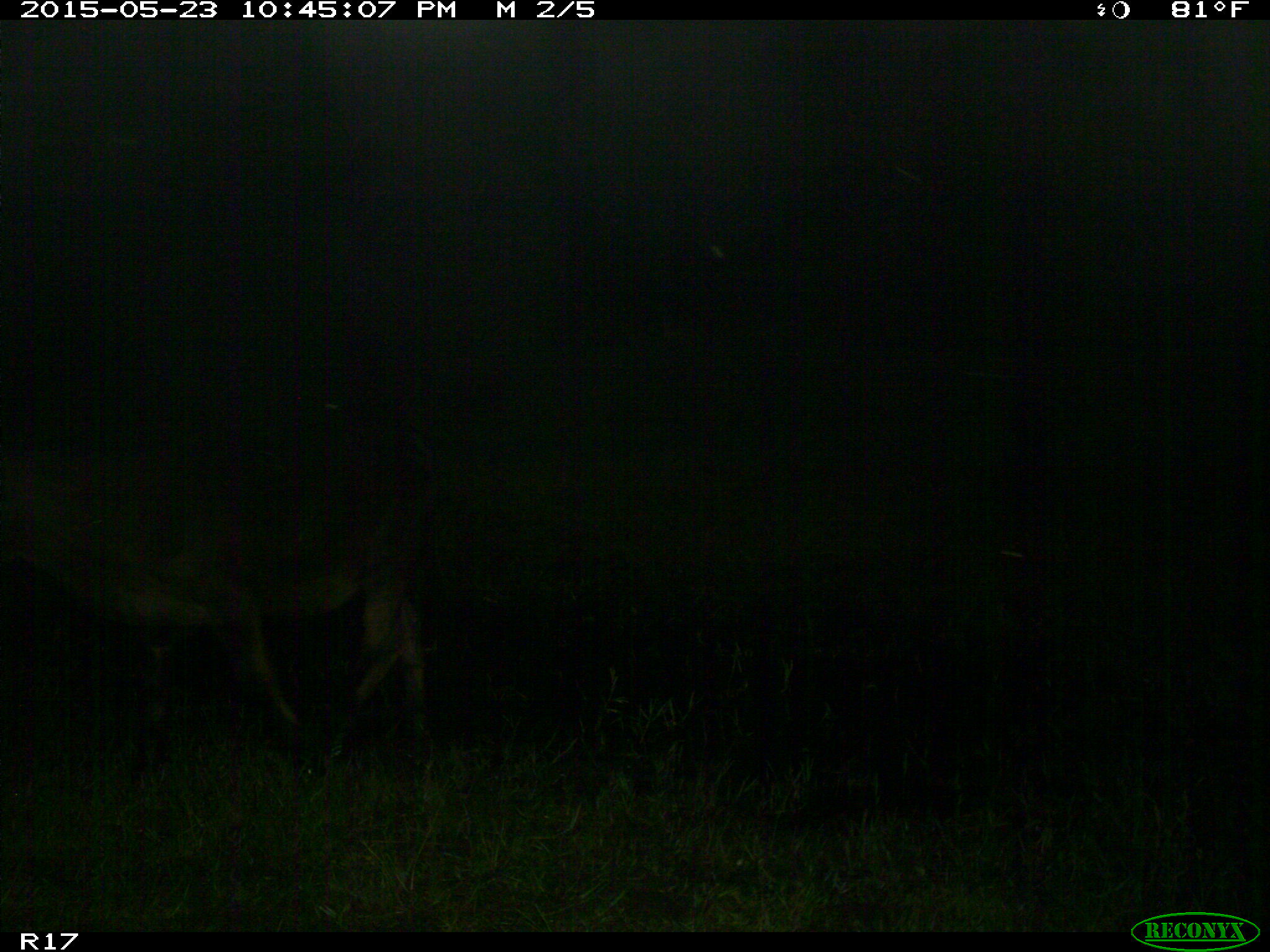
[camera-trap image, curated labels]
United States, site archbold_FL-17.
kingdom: Animalia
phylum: Chordata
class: Mammalia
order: Artiodactyla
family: Bovidae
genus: Bos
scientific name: Bos taurus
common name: domestic cow